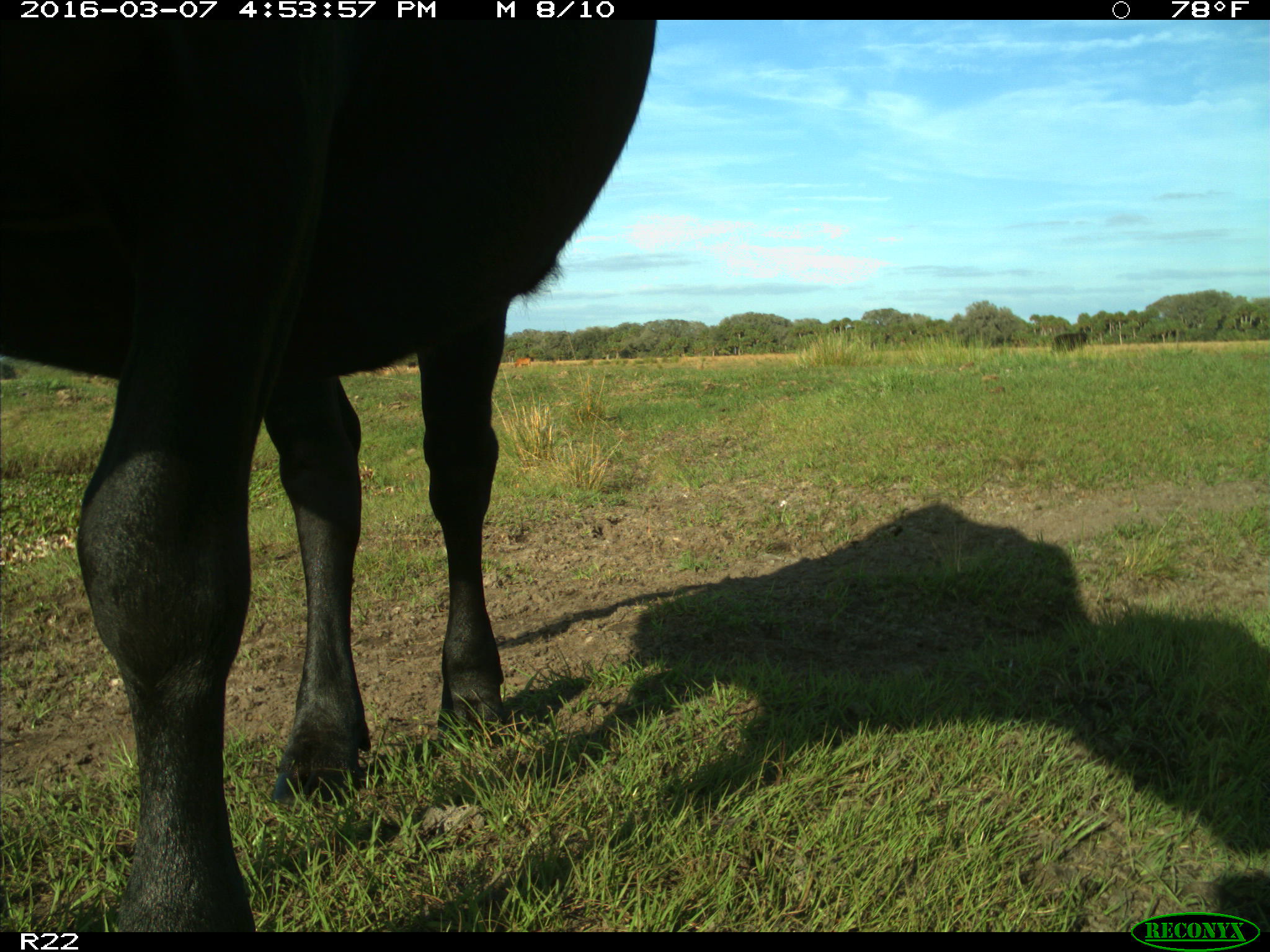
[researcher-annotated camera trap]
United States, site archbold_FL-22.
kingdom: Animalia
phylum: Chordata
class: Mammalia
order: Artiodactyla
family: Bovidae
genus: Bos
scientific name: Bos taurus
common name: domestic cow